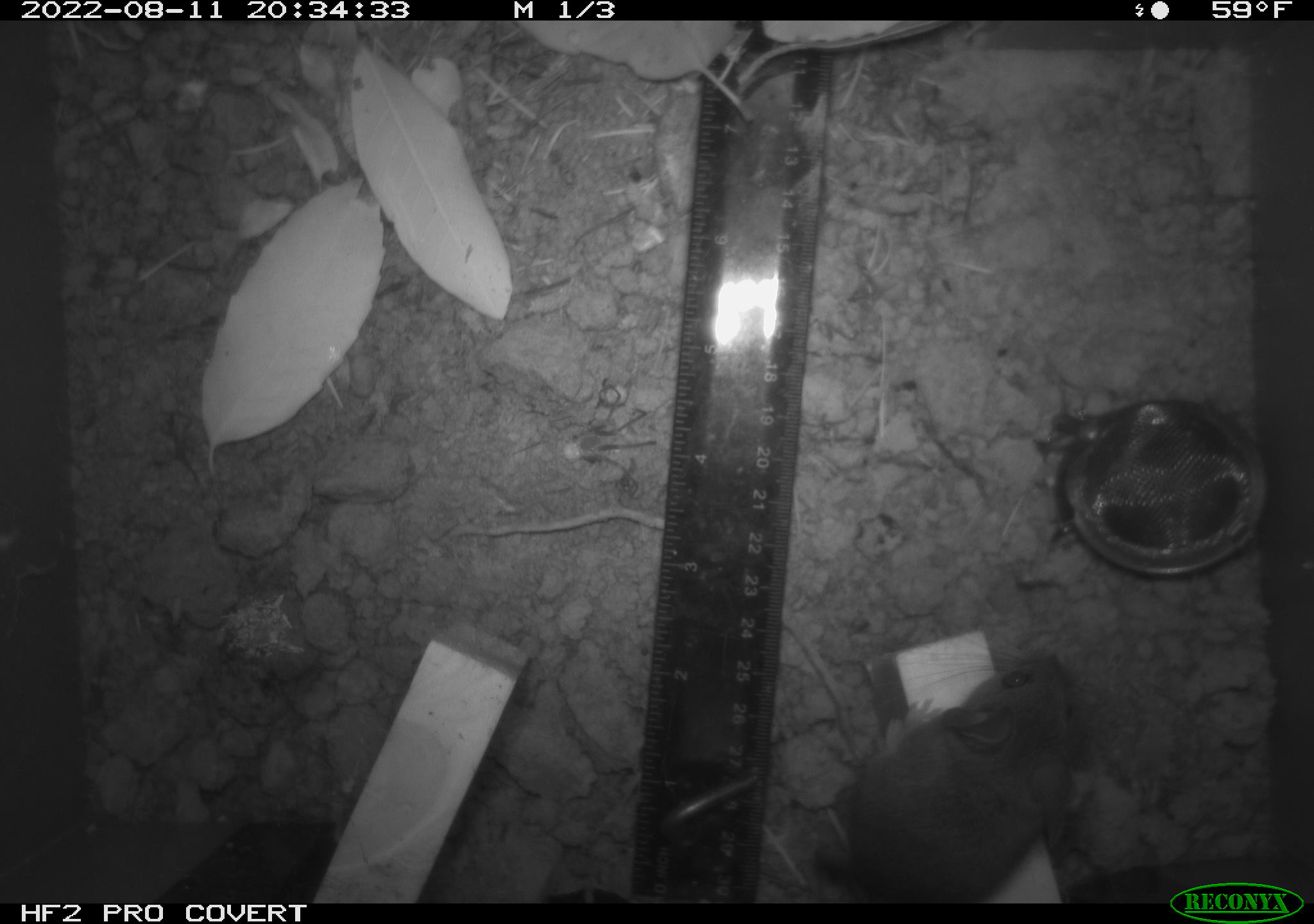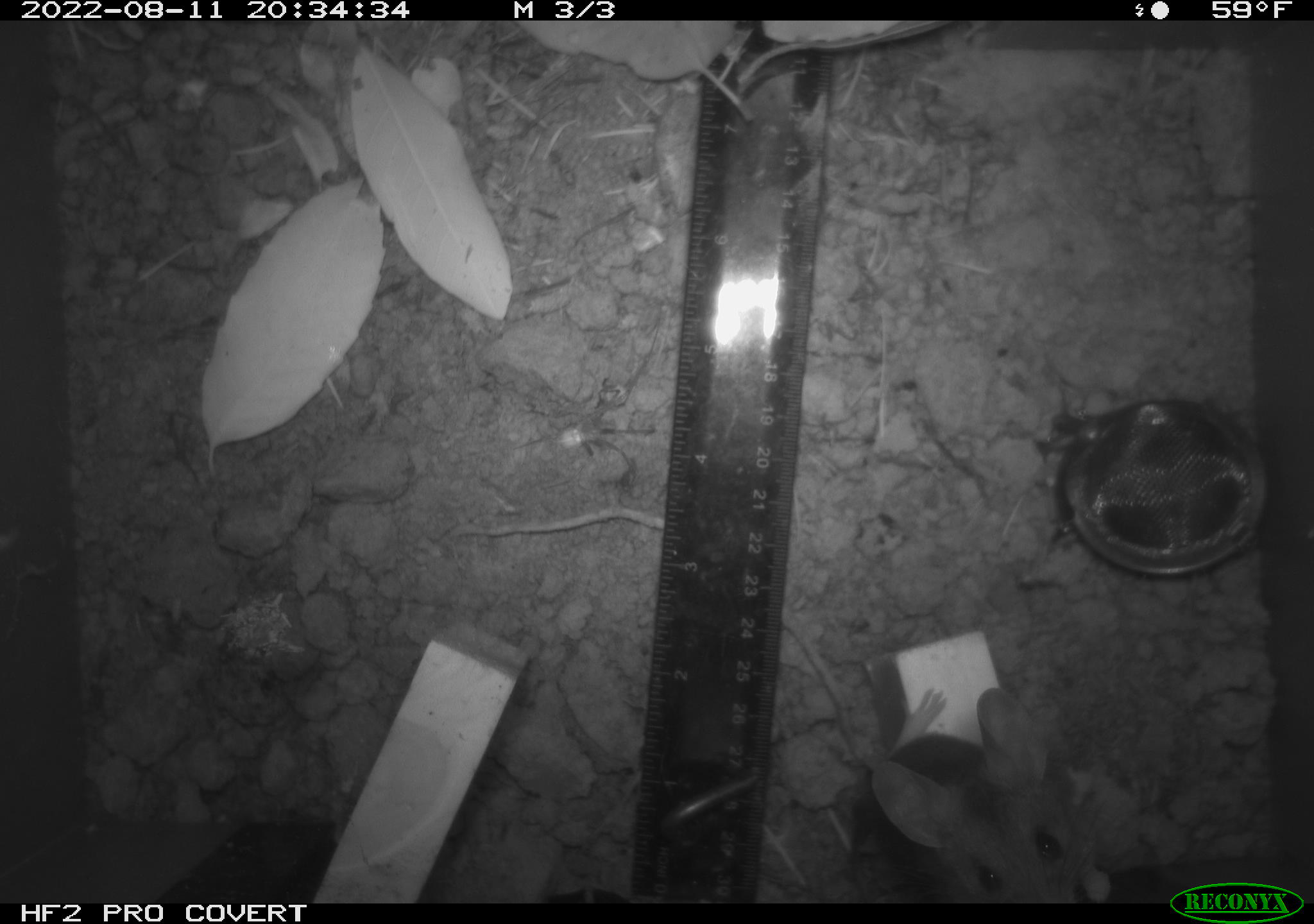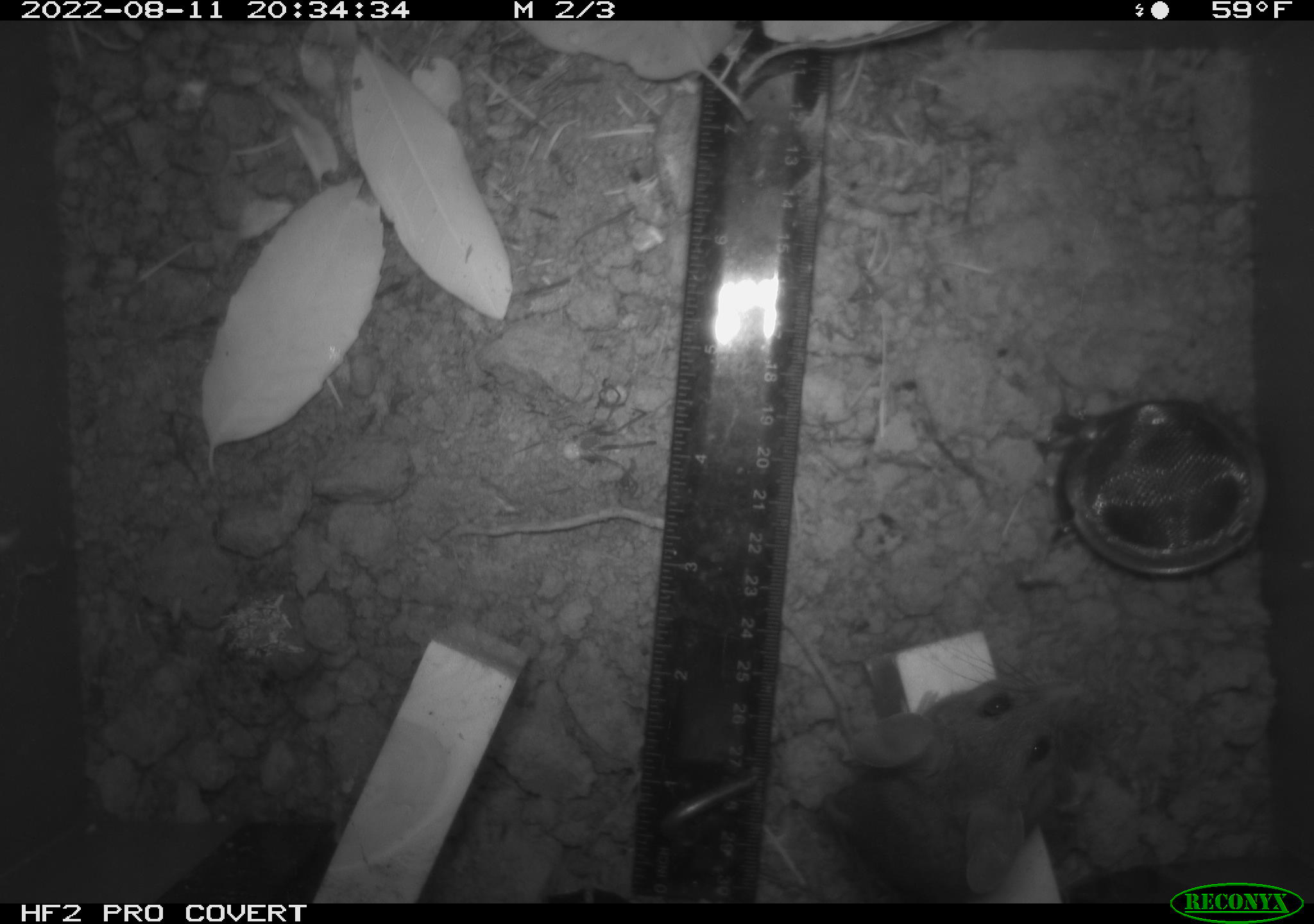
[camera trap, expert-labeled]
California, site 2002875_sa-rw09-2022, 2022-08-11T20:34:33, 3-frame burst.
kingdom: Animalia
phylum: Chordata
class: Mammalia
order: Rodentia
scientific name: Rodentia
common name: rodent